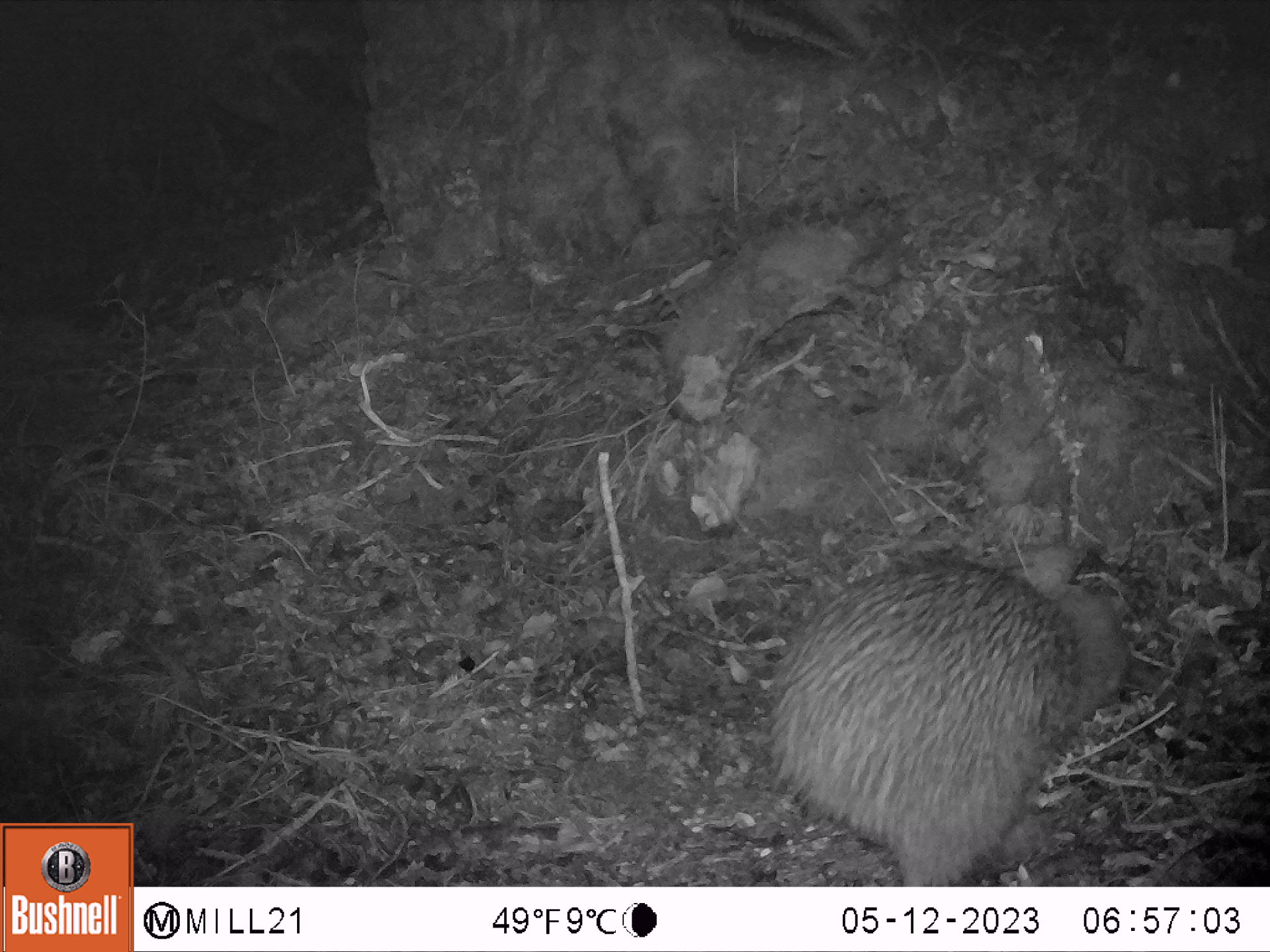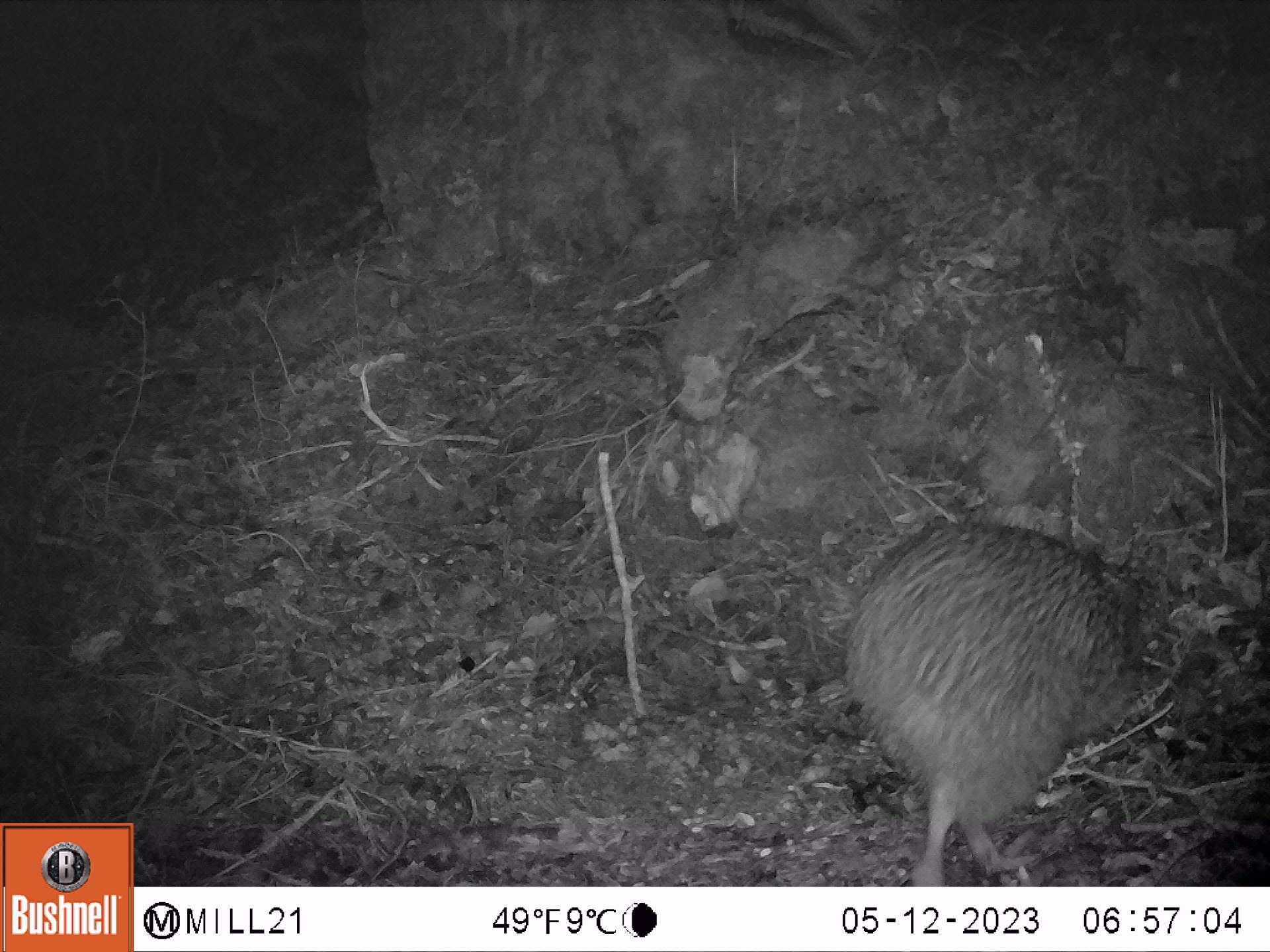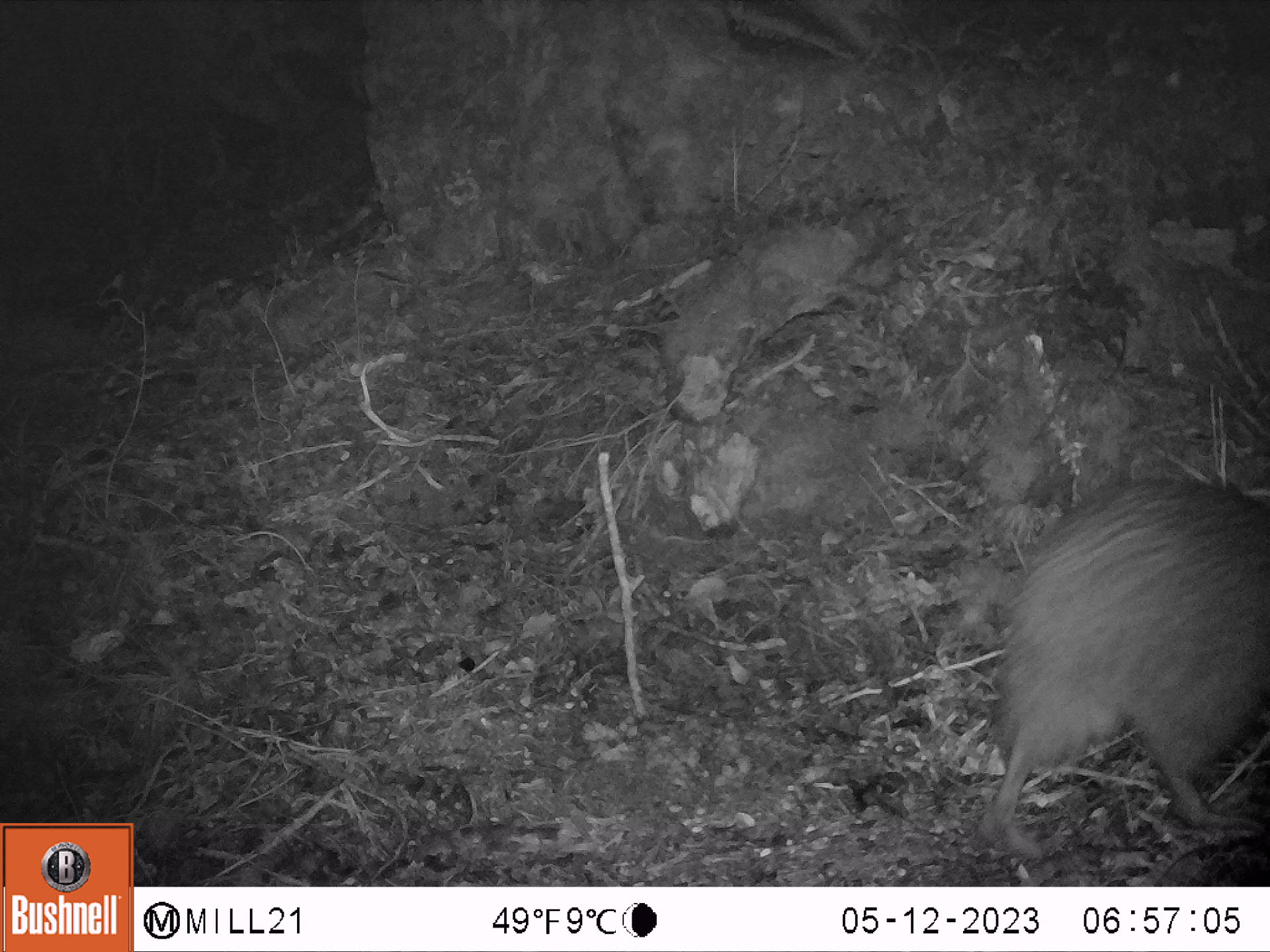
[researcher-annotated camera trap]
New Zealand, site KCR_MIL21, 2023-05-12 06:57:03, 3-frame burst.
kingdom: Animalia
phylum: Chordata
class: Aves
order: Apterygiformes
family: Apterygidae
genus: Apteryx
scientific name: Apteryx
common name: kiwi